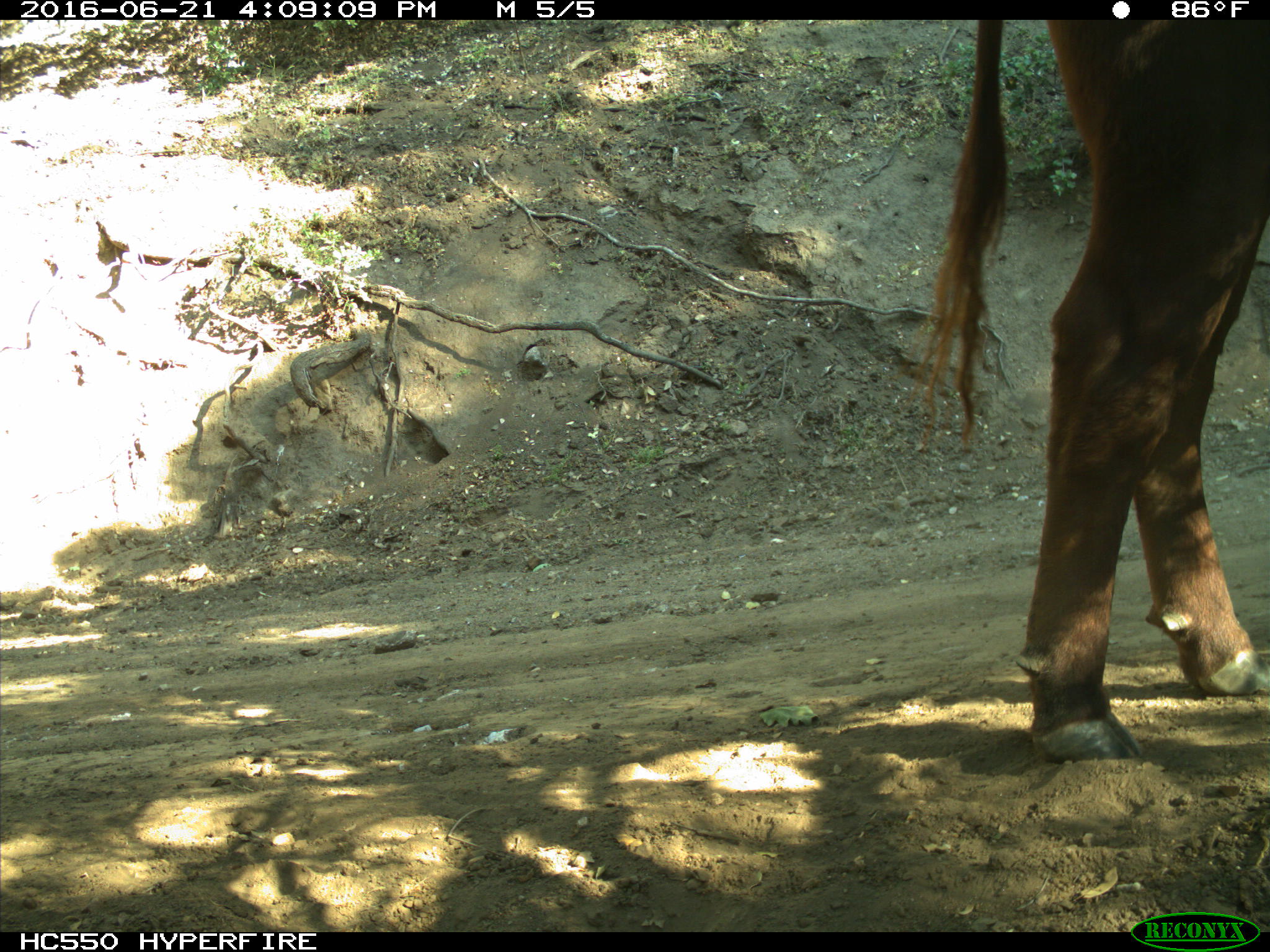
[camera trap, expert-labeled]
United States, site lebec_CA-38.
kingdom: Animalia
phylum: Chordata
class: Mammalia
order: Artiodactyla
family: Bovidae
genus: Bos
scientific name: Bos taurus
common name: domestic cow